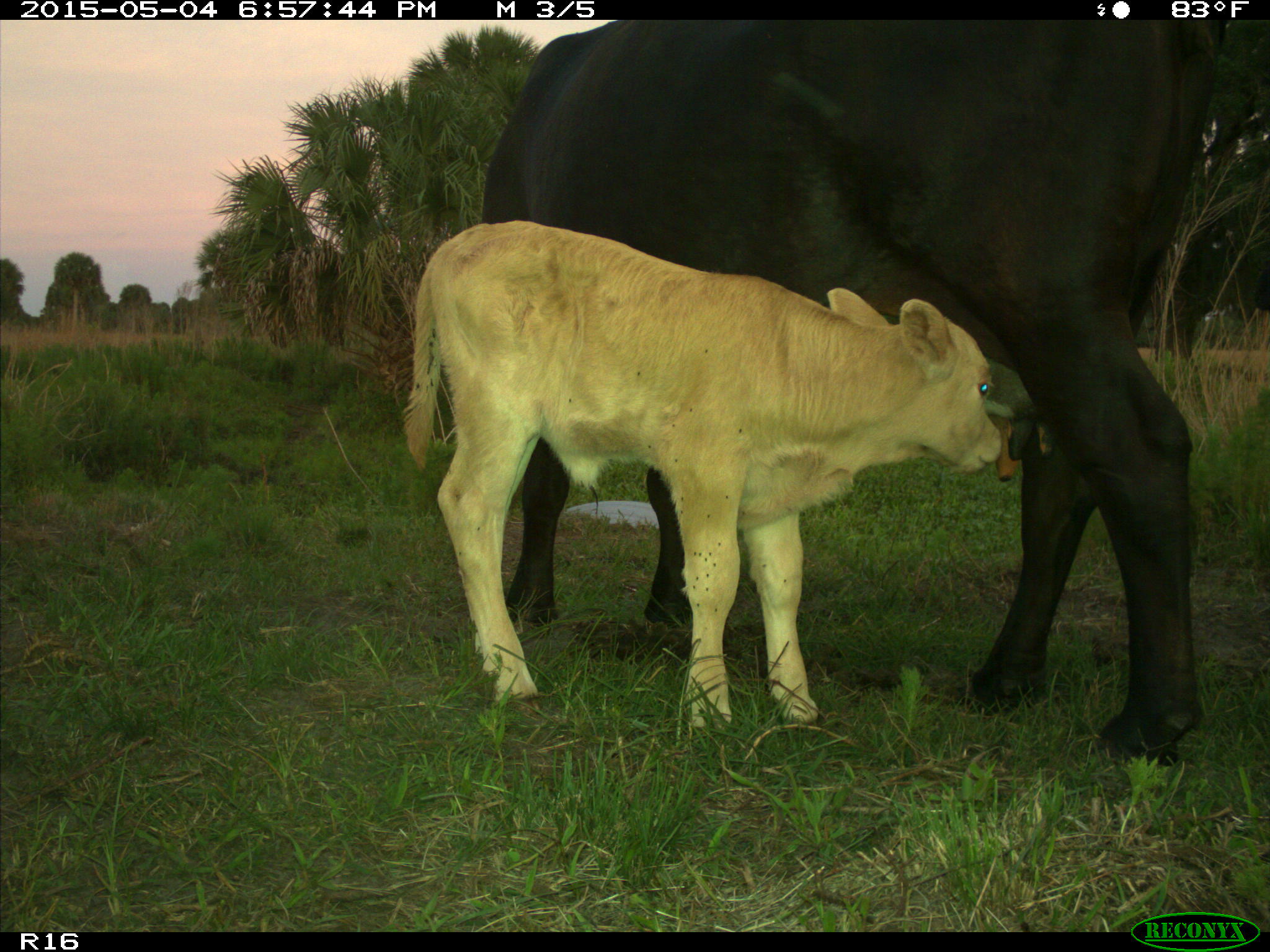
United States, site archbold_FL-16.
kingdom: Animalia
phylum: Chordata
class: Mammalia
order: Artiodactyla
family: Bovidae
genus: Bos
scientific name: Bos taurus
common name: domestic cow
Bos taurus (domestic cow).